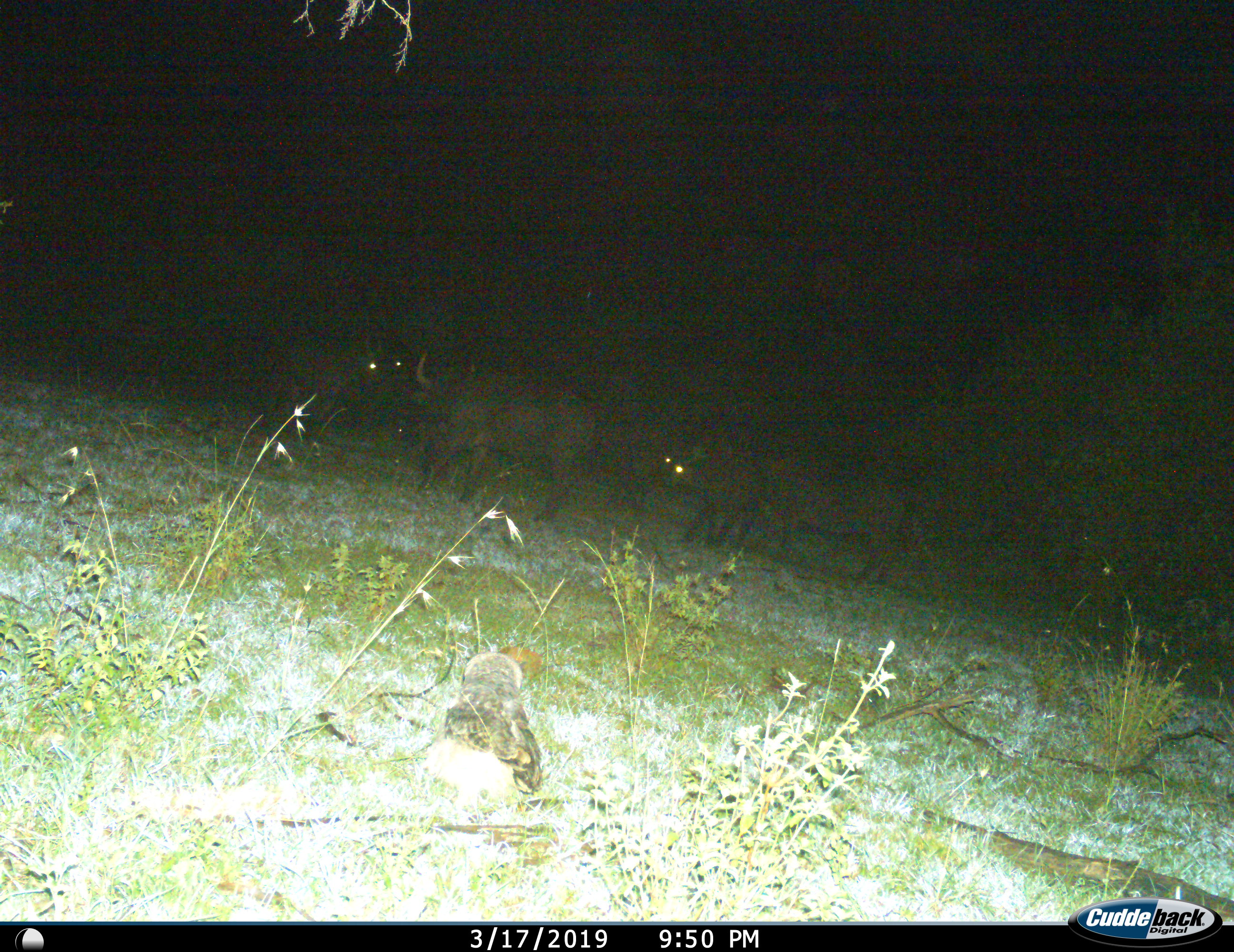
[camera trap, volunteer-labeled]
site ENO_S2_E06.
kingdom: Animalia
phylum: Chordata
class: Mammalia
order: Artiodactyla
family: Bovidae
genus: Syncerus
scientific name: Syncerus caffer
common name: african buffalo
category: buffalo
Buffalo (african buffalo) (Syncerus caffer), count 4. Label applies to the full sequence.